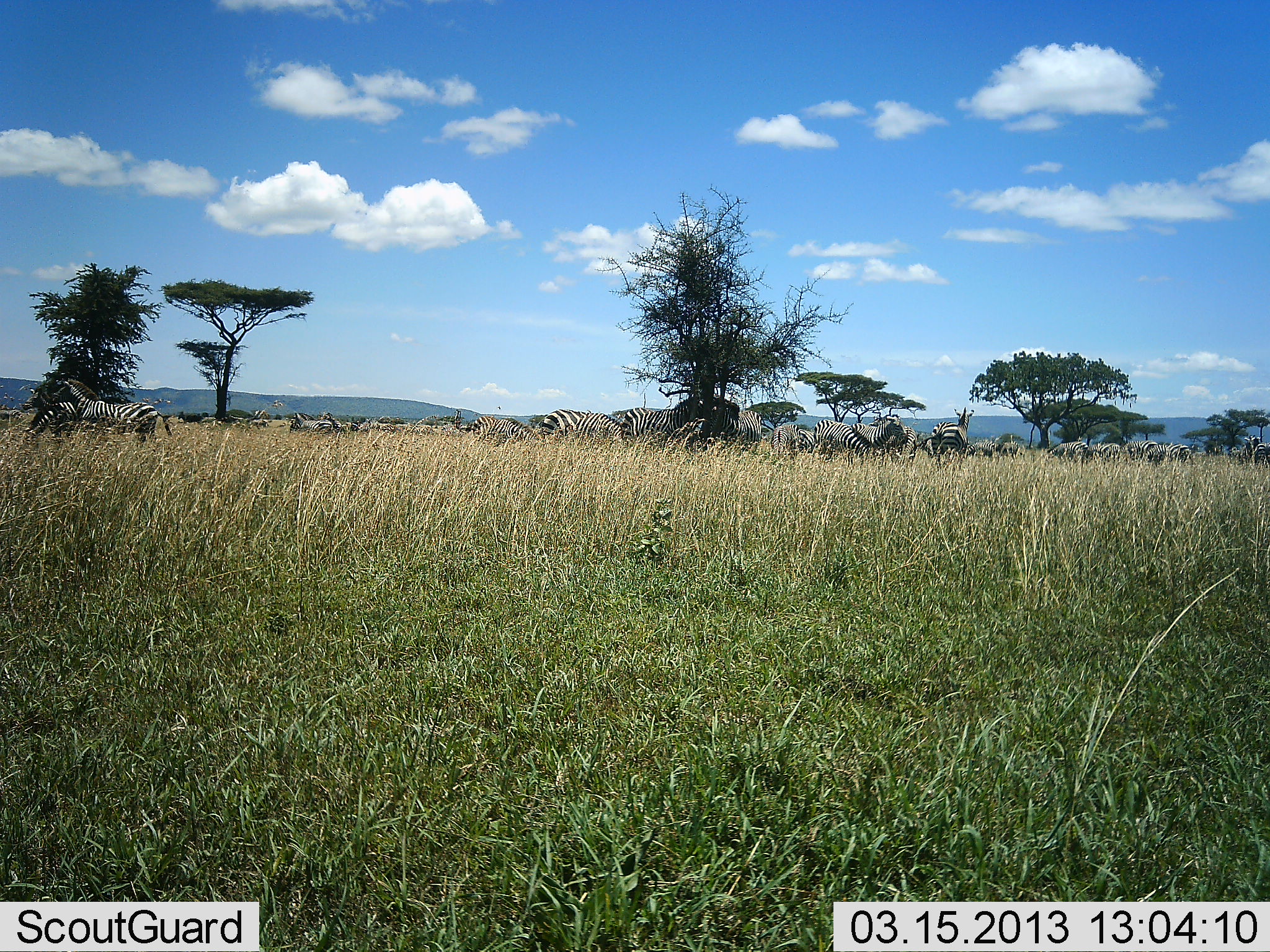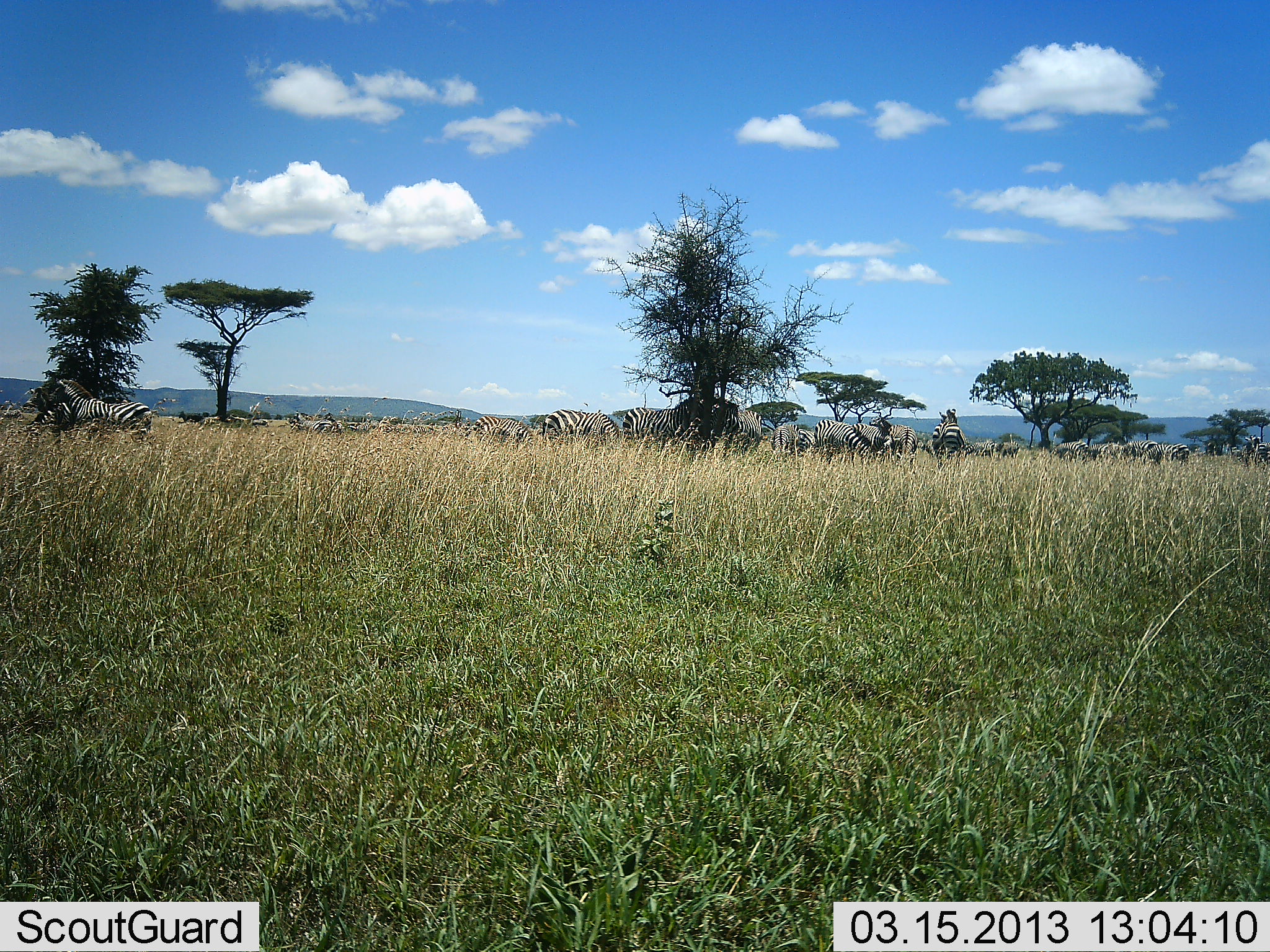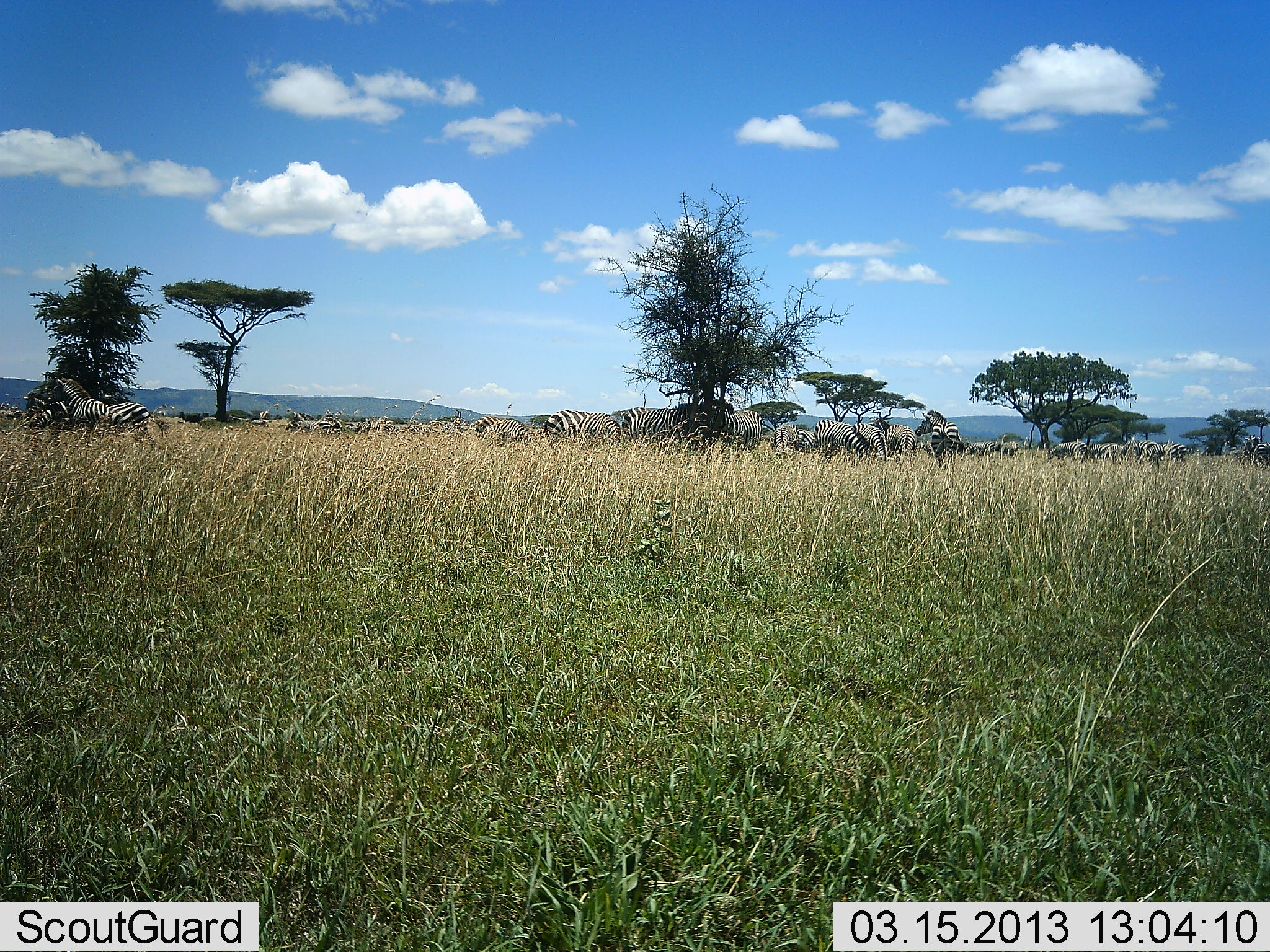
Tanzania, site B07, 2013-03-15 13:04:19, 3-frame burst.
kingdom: Animalia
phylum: Chordata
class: Mammalia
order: Perissodactyla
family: Equidae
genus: Equus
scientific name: Equus quagga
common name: plains zebra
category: zebra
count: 11-50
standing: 77%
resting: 0%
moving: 27%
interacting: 14%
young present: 0%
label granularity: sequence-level